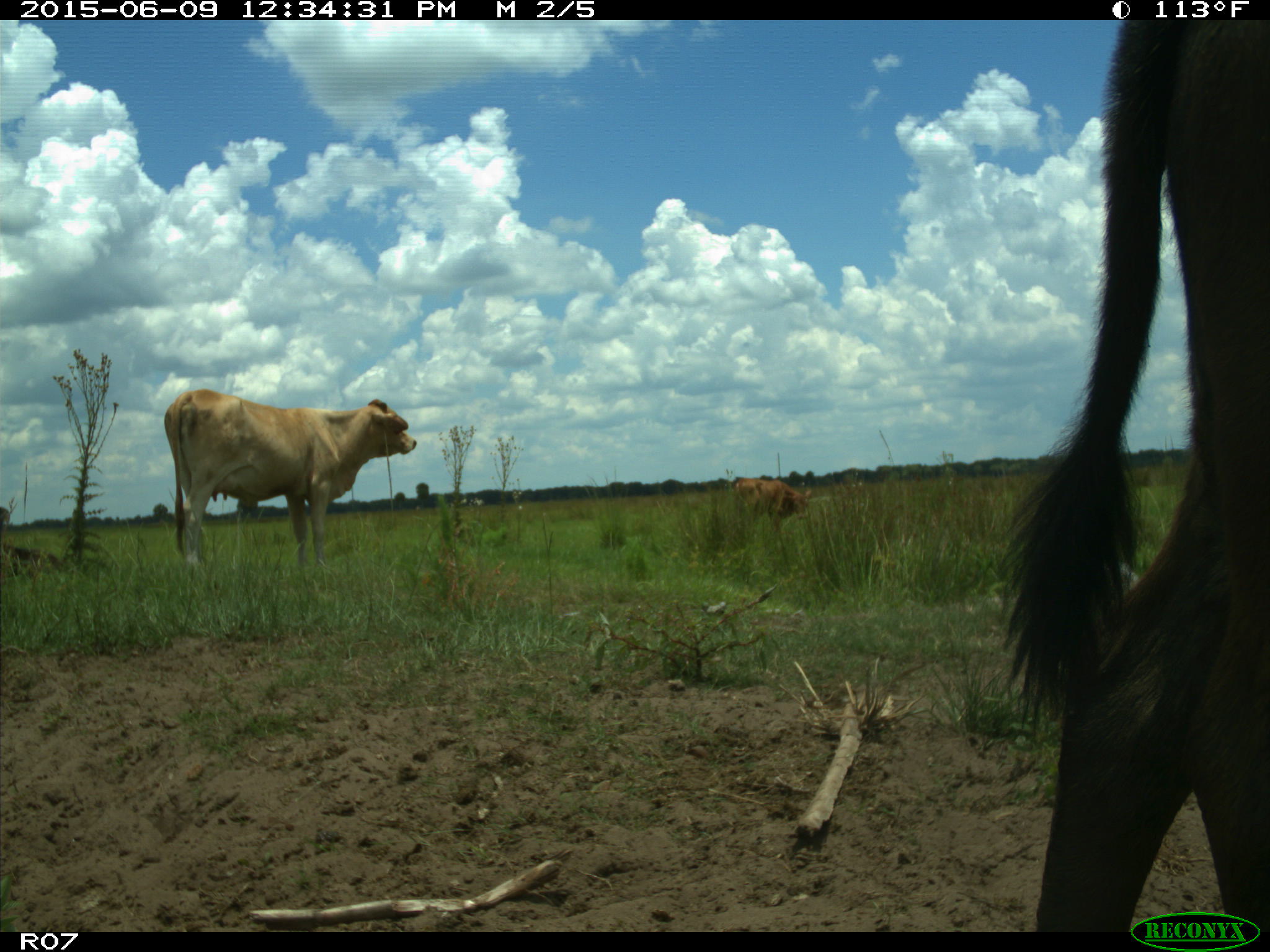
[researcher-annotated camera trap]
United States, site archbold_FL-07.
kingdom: Animalia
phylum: Chordata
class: Mammalia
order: Artiodactyla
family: Bovidae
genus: Bos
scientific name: Bos taurus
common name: domestic cow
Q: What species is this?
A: Bos taurus (domestic cow).